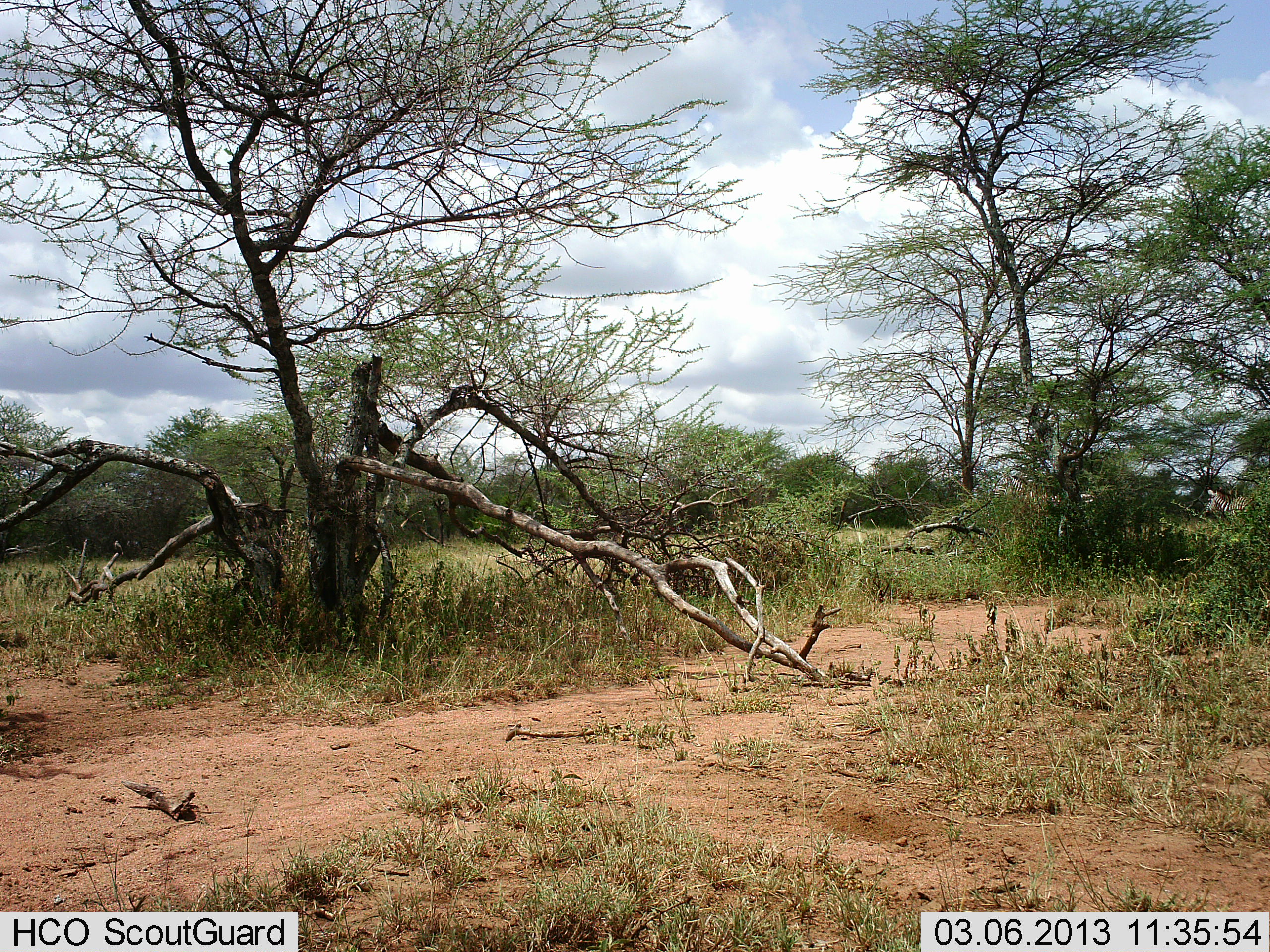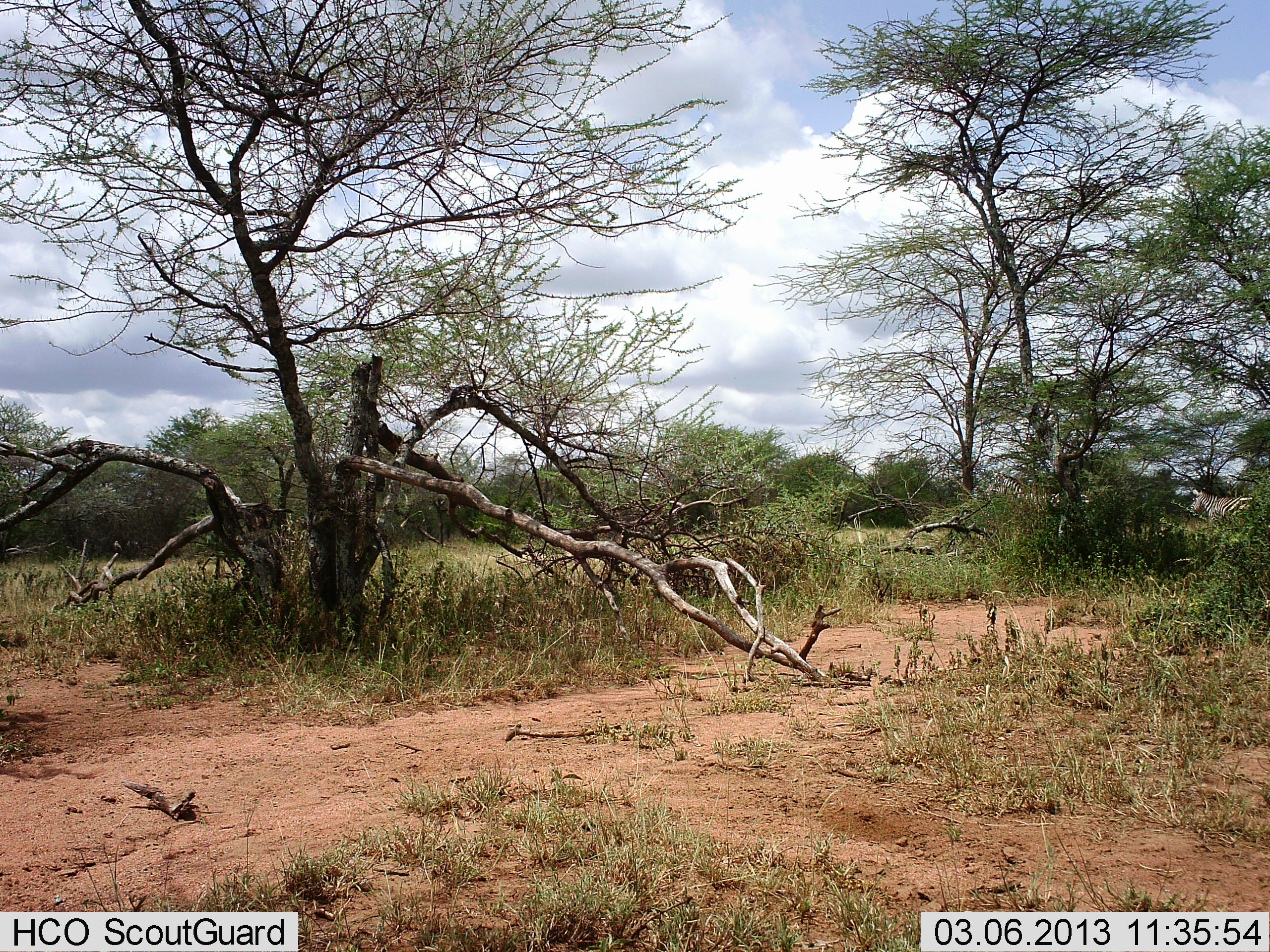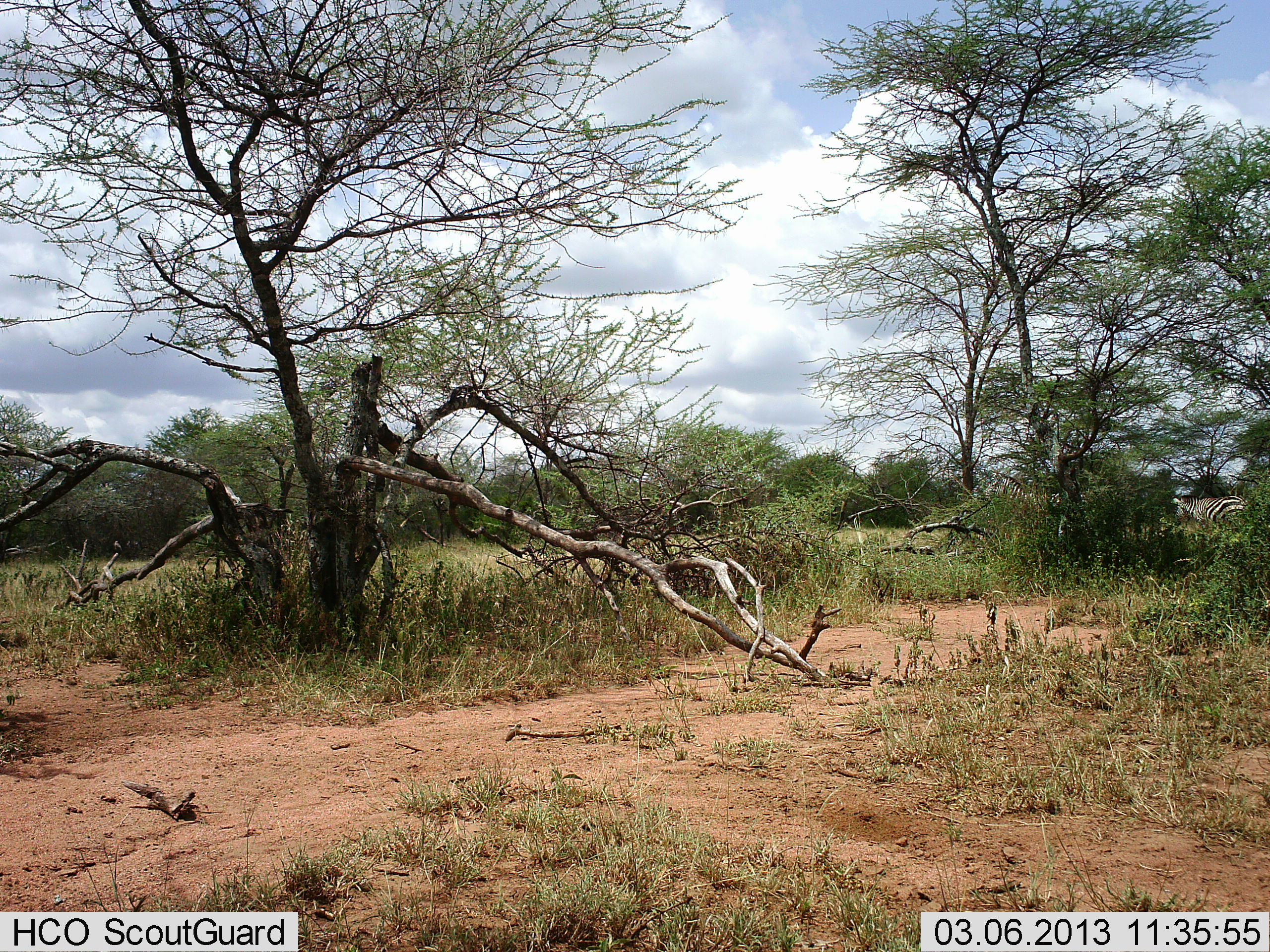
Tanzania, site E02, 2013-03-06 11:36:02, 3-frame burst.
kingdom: Animalia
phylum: Chordata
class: Mammalia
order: Perissodactyla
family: Equidae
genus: Equus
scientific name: Equus quagga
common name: plains zebra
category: zebra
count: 2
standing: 7%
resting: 0%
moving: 100%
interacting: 0%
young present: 0%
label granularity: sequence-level